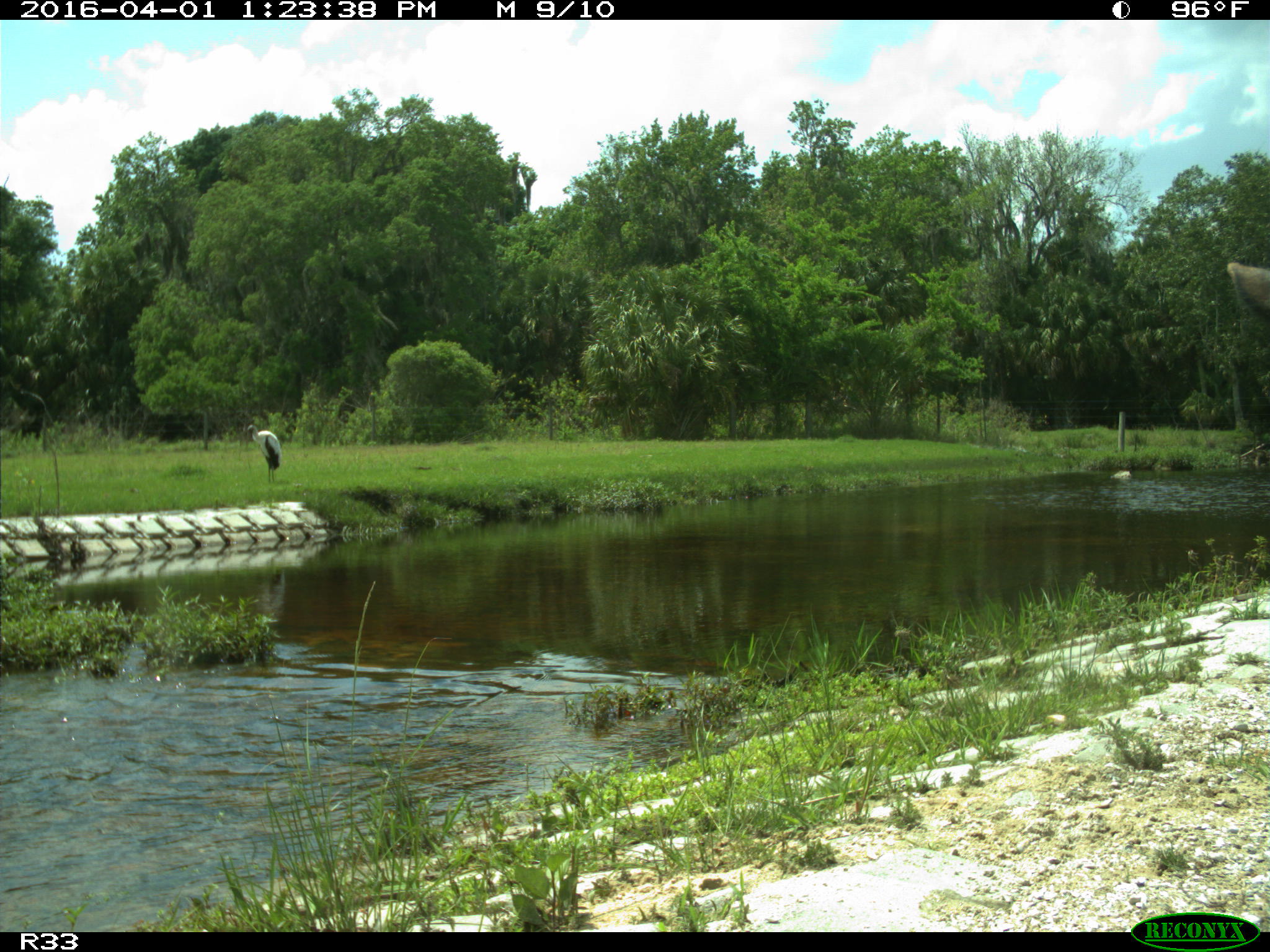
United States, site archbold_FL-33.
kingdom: Animalia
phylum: Chordata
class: Mammalia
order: Artiodactyla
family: Bovidae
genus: Bos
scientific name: Bos taurus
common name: domestic cow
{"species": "Bos taurus (domestic cow)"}